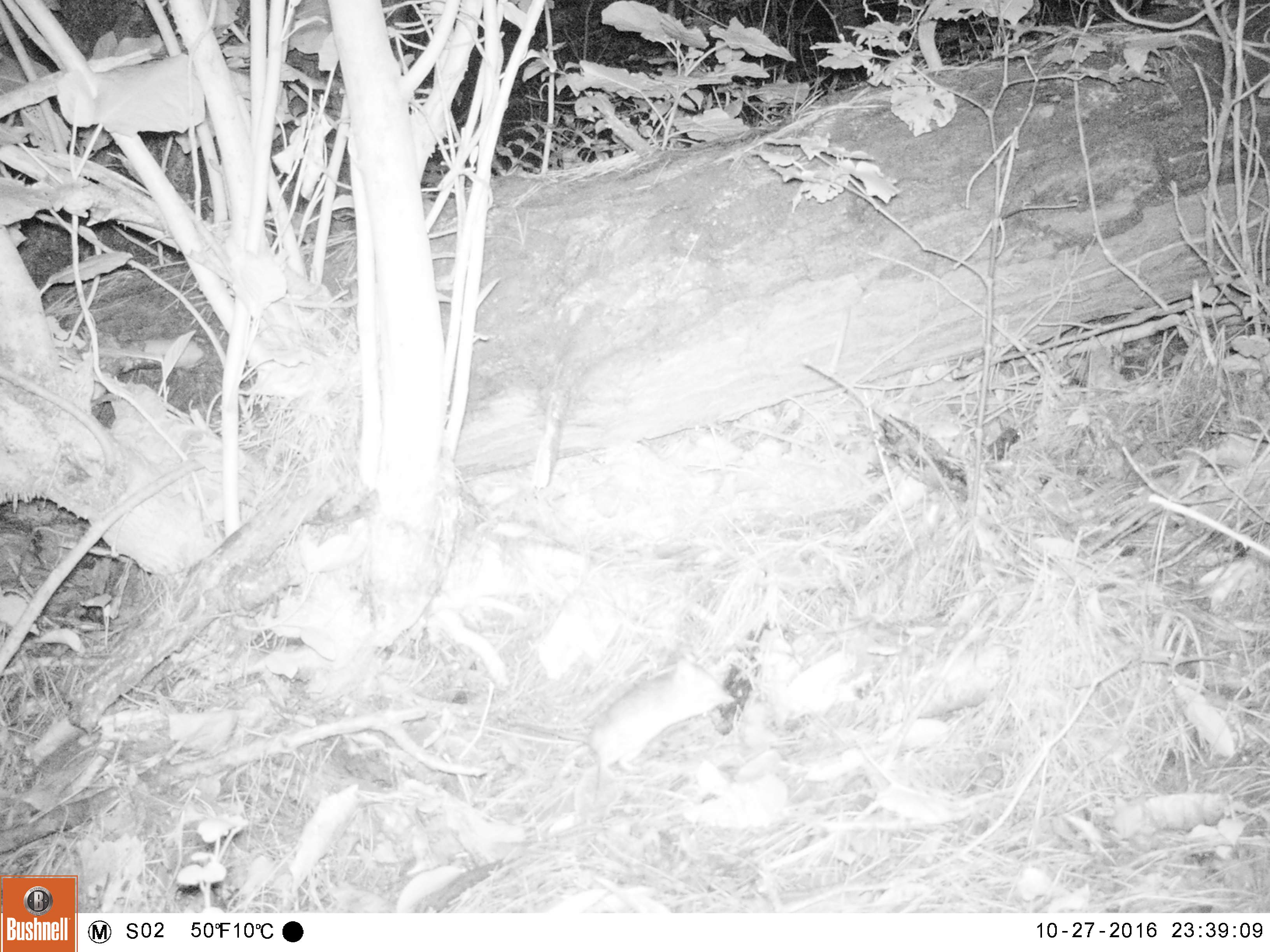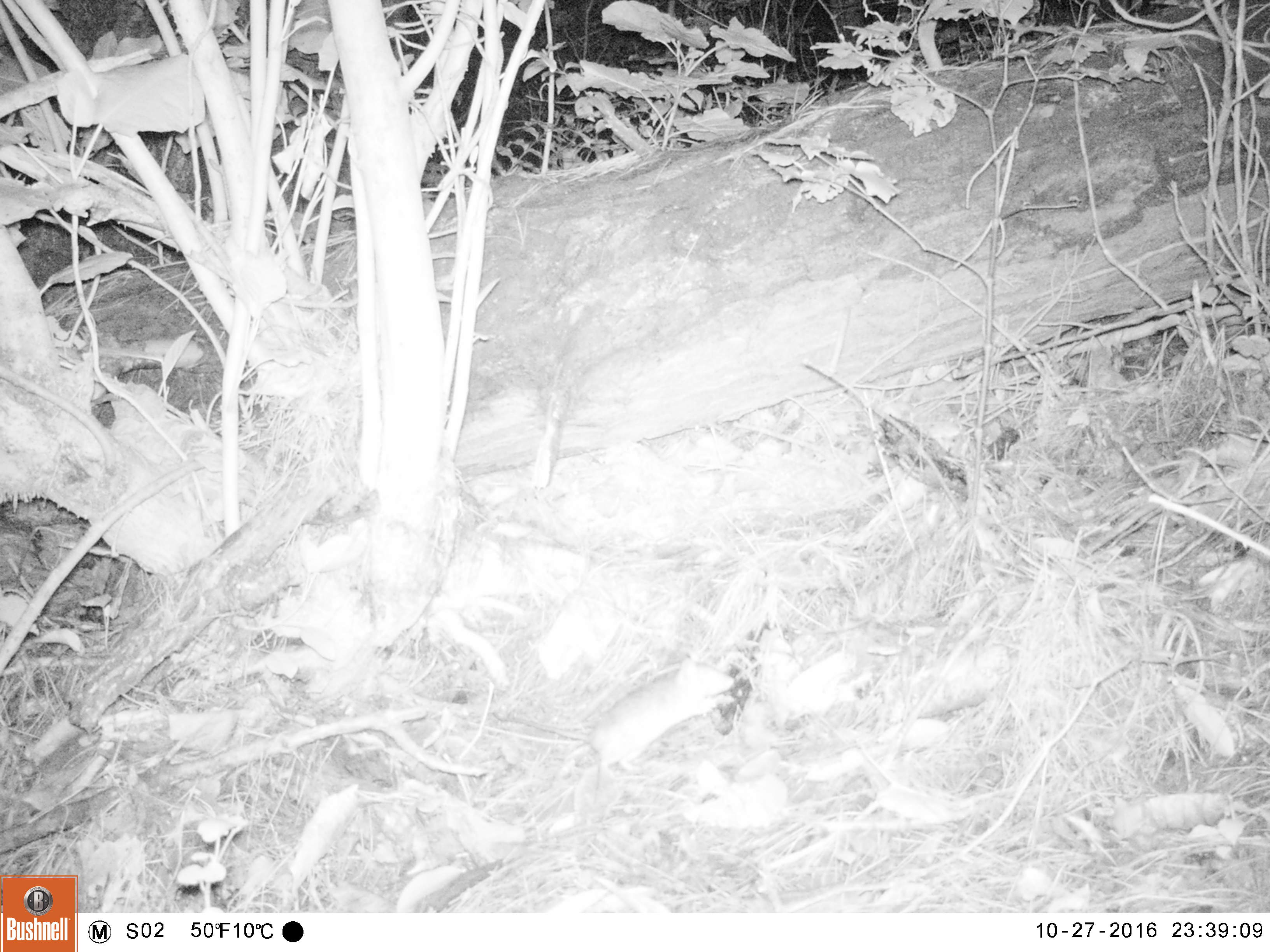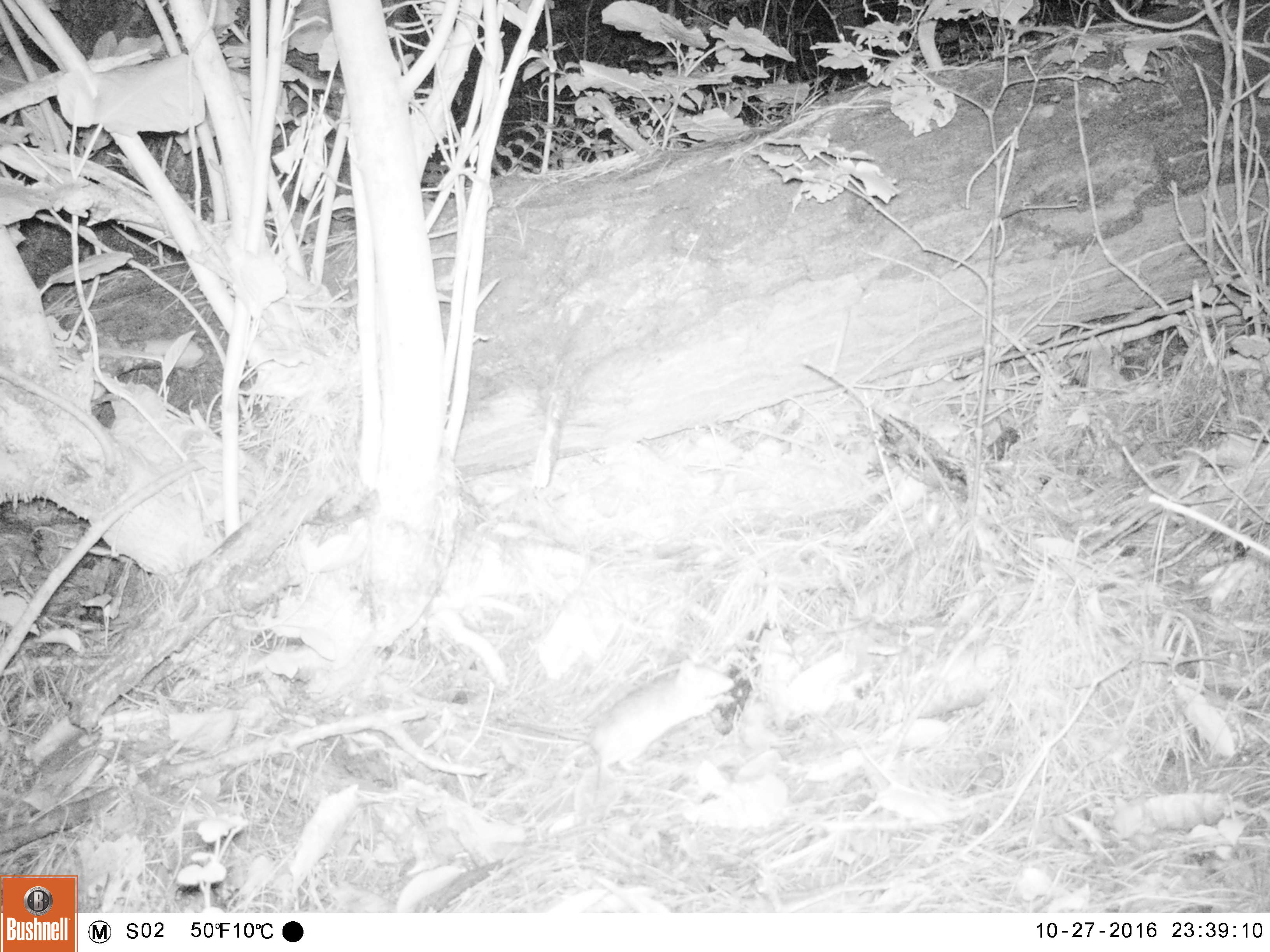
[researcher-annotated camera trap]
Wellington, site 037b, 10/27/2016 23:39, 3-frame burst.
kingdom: Animalia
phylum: Chordata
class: Mammalia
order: Rodentia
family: Muridae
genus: Rattus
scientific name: Rattus rattus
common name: ship rat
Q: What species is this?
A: Ship rat (Rattus rattus).